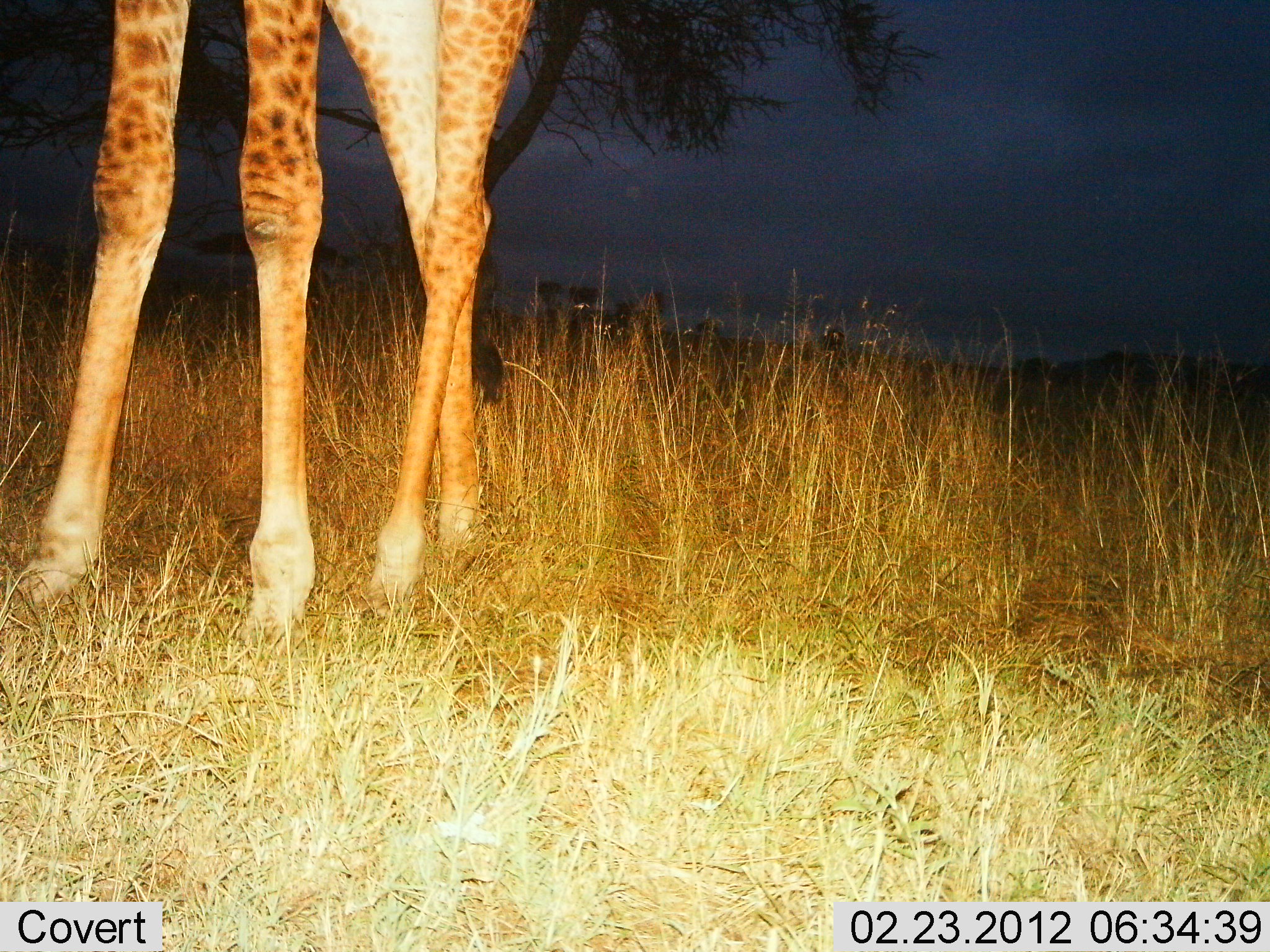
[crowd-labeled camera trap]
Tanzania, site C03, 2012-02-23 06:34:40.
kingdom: Animalia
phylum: Chordata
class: Mammalia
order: Artiodactyla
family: Giraffidae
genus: Giraffa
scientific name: Giraffa camelopardalis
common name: giraffe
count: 1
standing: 85%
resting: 0%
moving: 15%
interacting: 0%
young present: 0%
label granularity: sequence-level